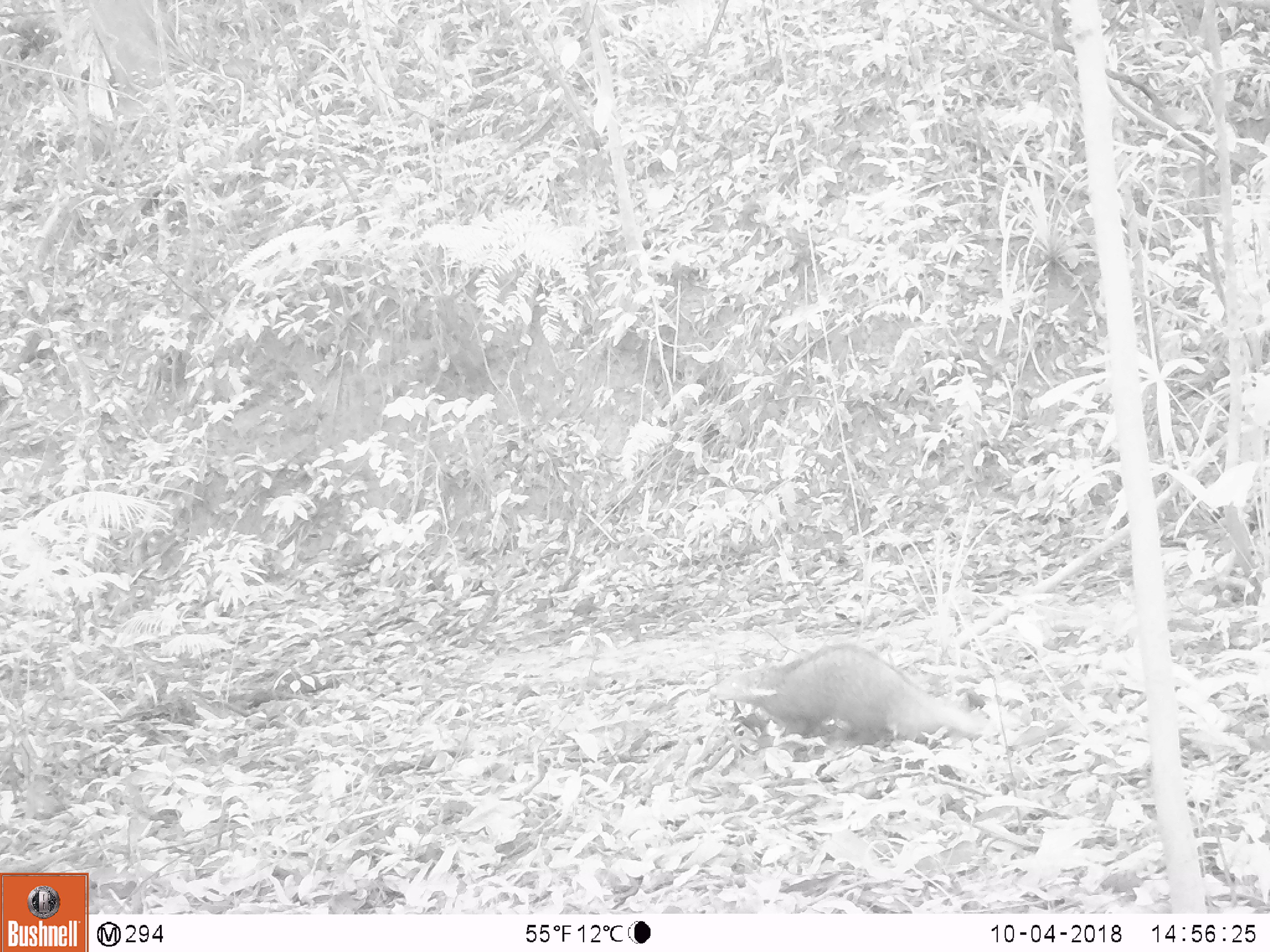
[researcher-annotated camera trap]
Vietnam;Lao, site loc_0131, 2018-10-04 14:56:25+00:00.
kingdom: Animalia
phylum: Chordata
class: Mammalia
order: Carnivora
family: Herpestidae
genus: Urva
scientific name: Urva urva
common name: crab-eating mongoose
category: crab eating mongoose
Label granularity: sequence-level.